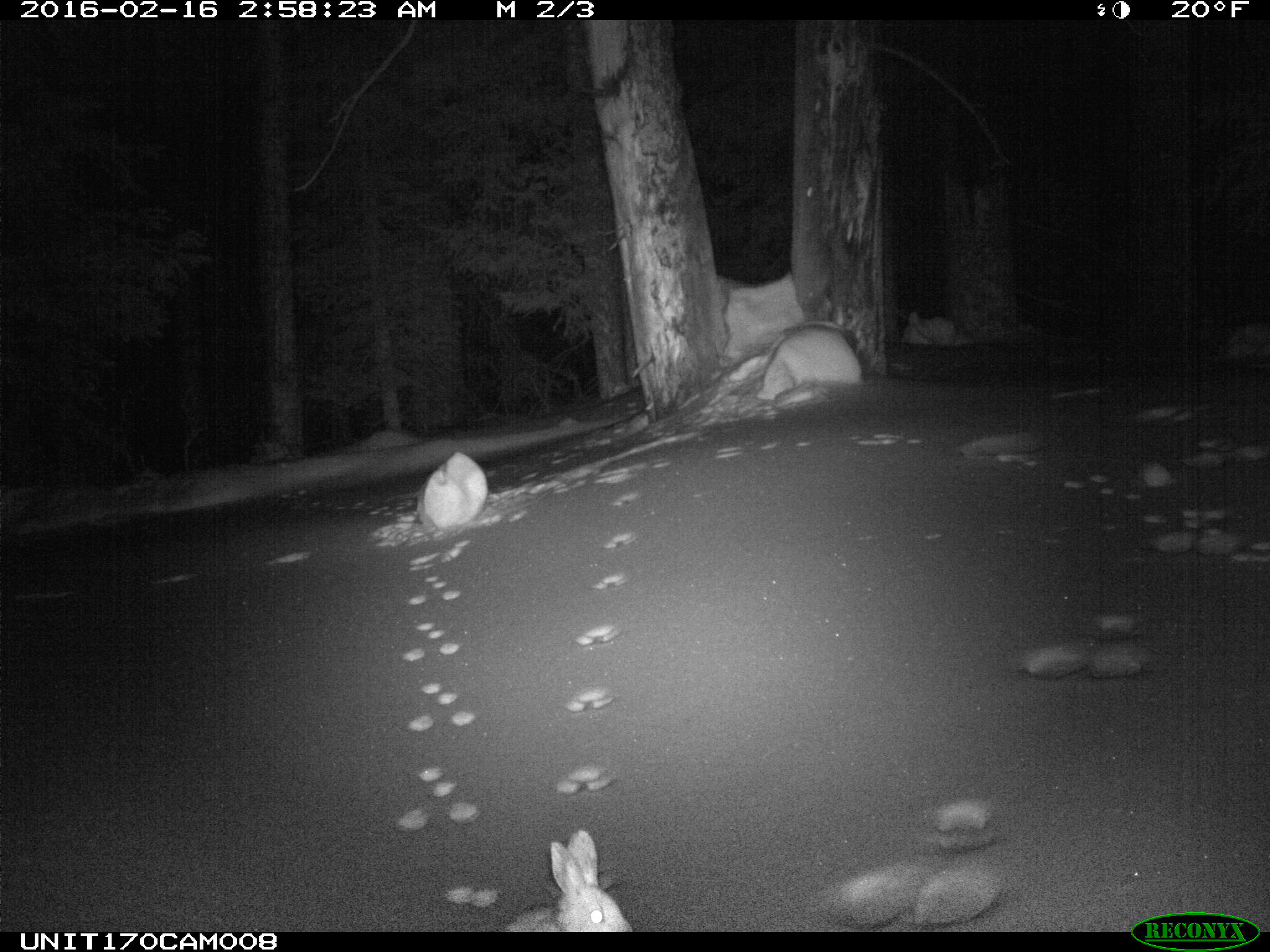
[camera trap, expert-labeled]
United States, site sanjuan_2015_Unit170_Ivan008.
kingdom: Animalia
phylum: Chordata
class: Mammalia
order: Lagomorpha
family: Leporidae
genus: Lepus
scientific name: Lepus americanus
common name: snowshoe hare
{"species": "Lepus americanus (snowshoe hare)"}